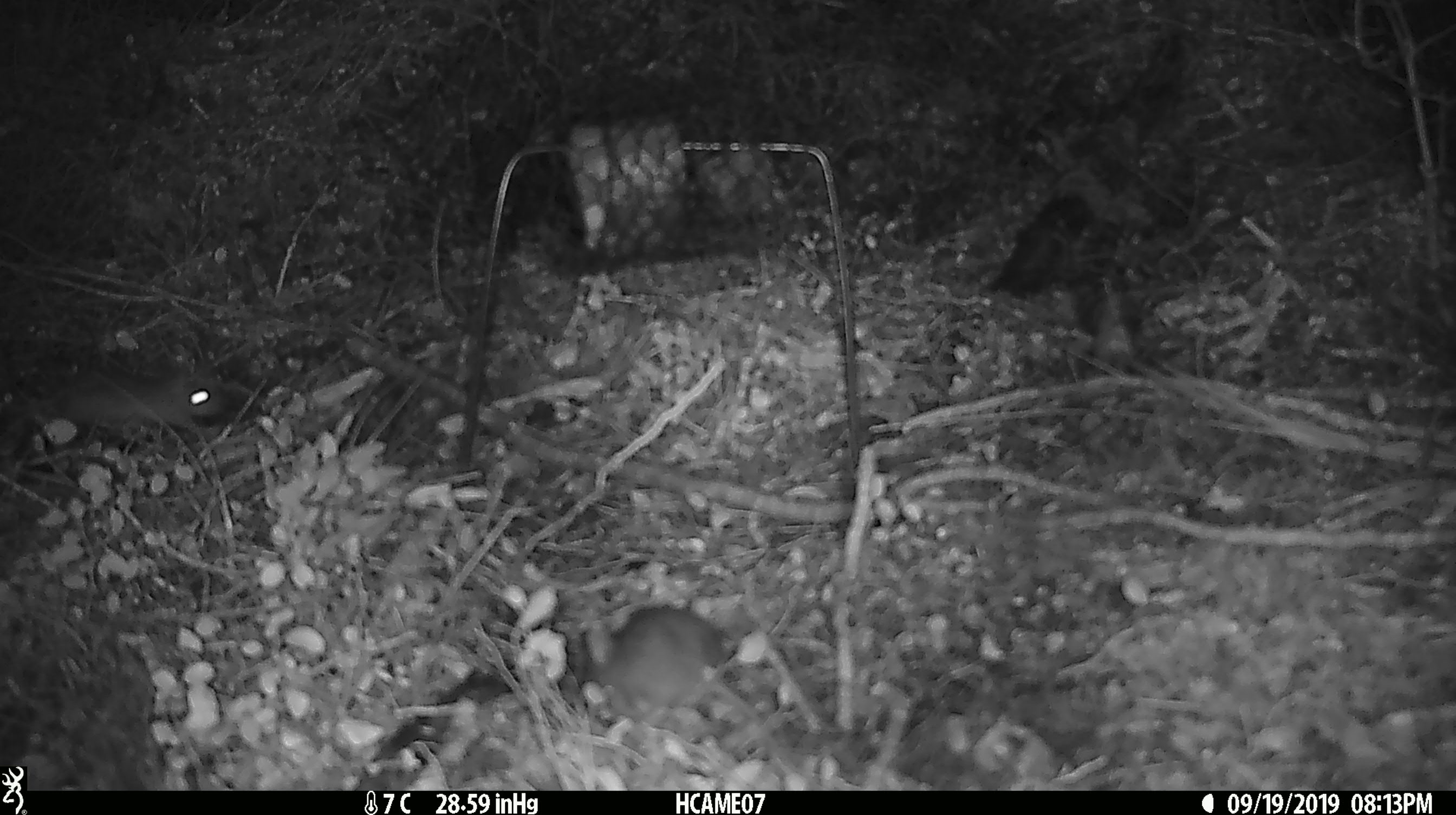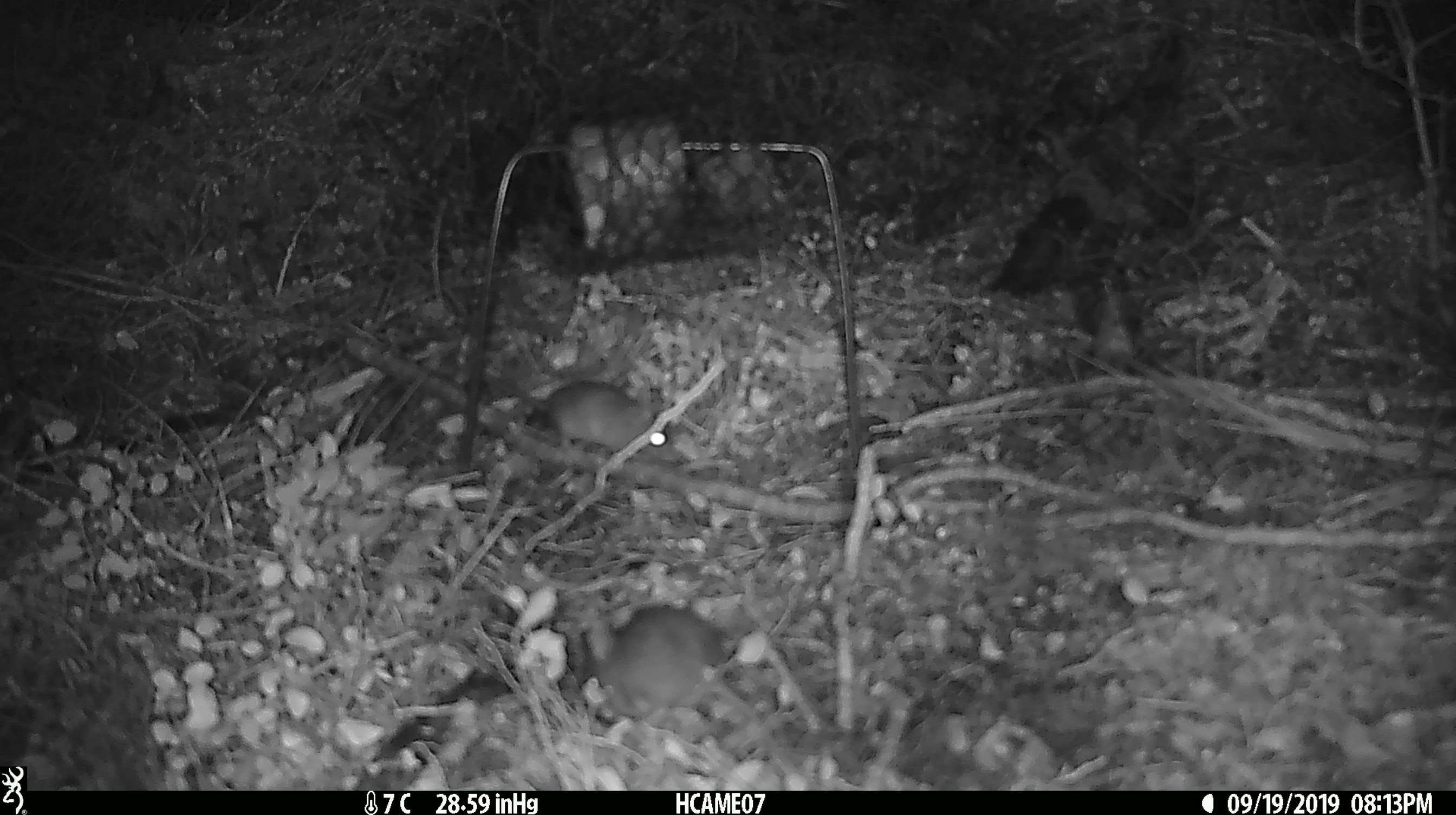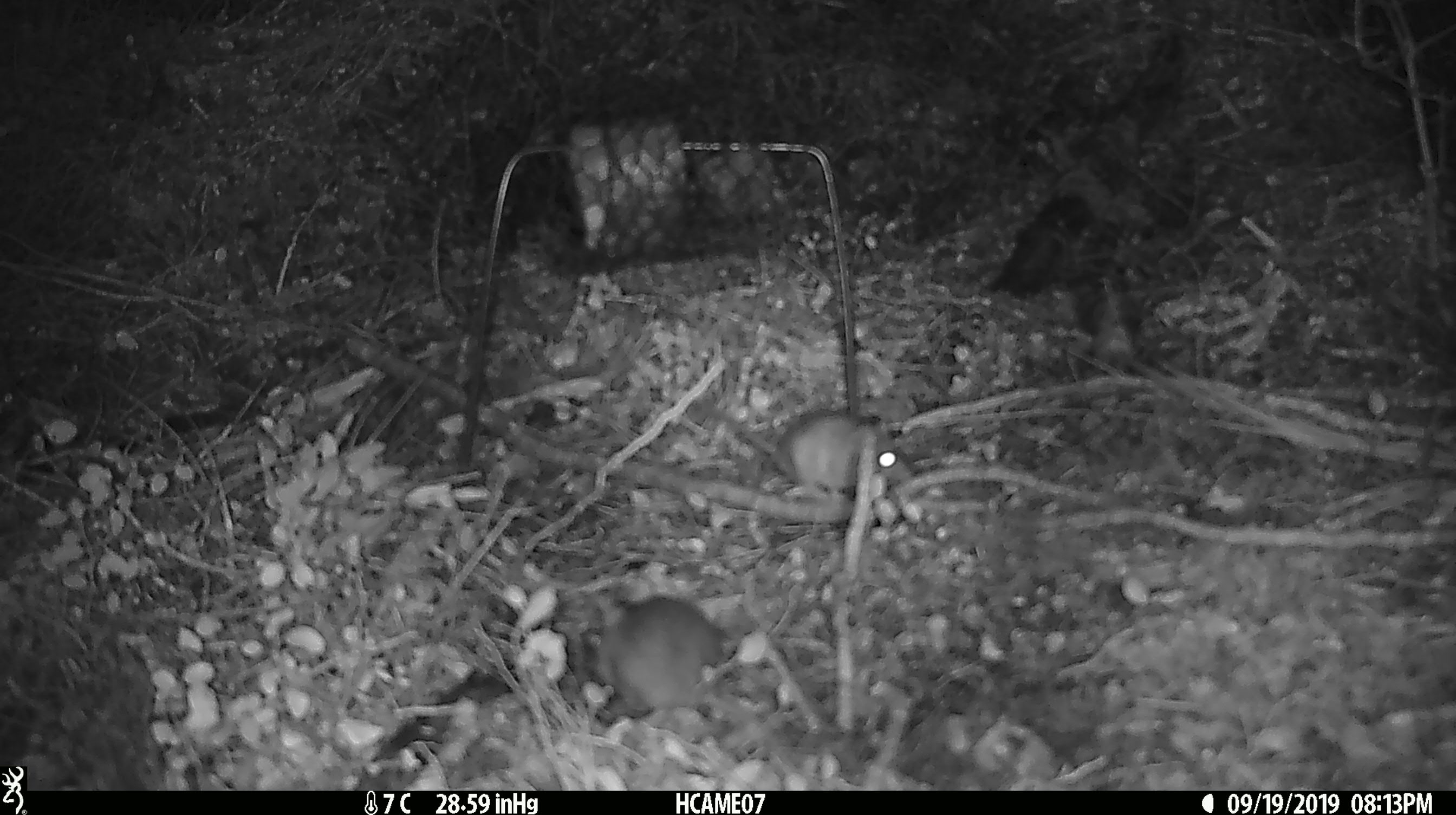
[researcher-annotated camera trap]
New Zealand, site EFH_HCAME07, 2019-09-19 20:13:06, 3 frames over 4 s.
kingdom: Animalia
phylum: Chordata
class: Mammalia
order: Rodentia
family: Muridae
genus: Mus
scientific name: Mus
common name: mouse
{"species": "mouse (Mus)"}